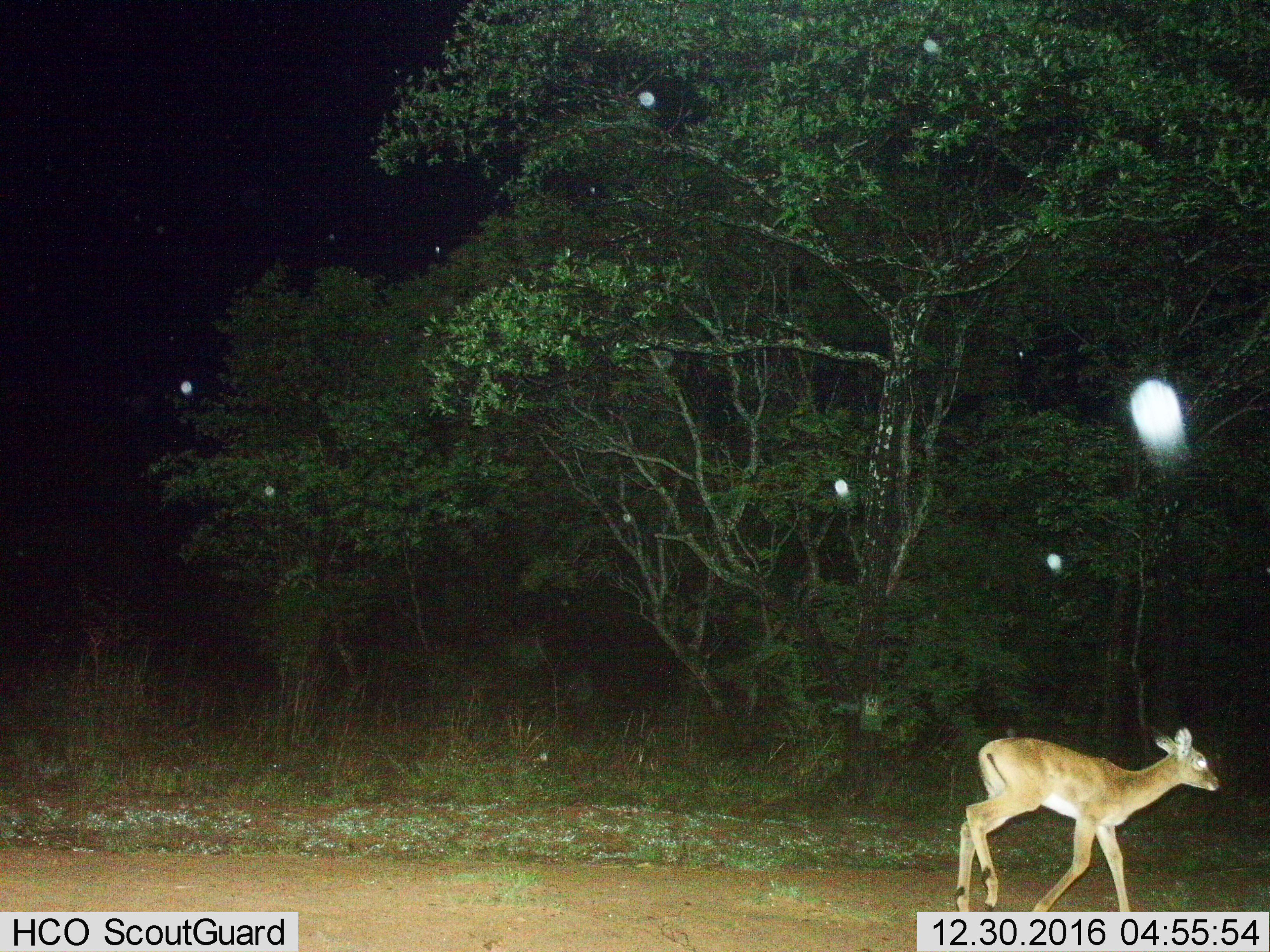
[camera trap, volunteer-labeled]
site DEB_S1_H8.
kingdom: Animalia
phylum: Chordata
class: Mammalia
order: Artiodactyla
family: Bovidae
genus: Aepyceros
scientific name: Aepyceros melampus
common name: impala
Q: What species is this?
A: Impala (Aepyceros melampus).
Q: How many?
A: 1.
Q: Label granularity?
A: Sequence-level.